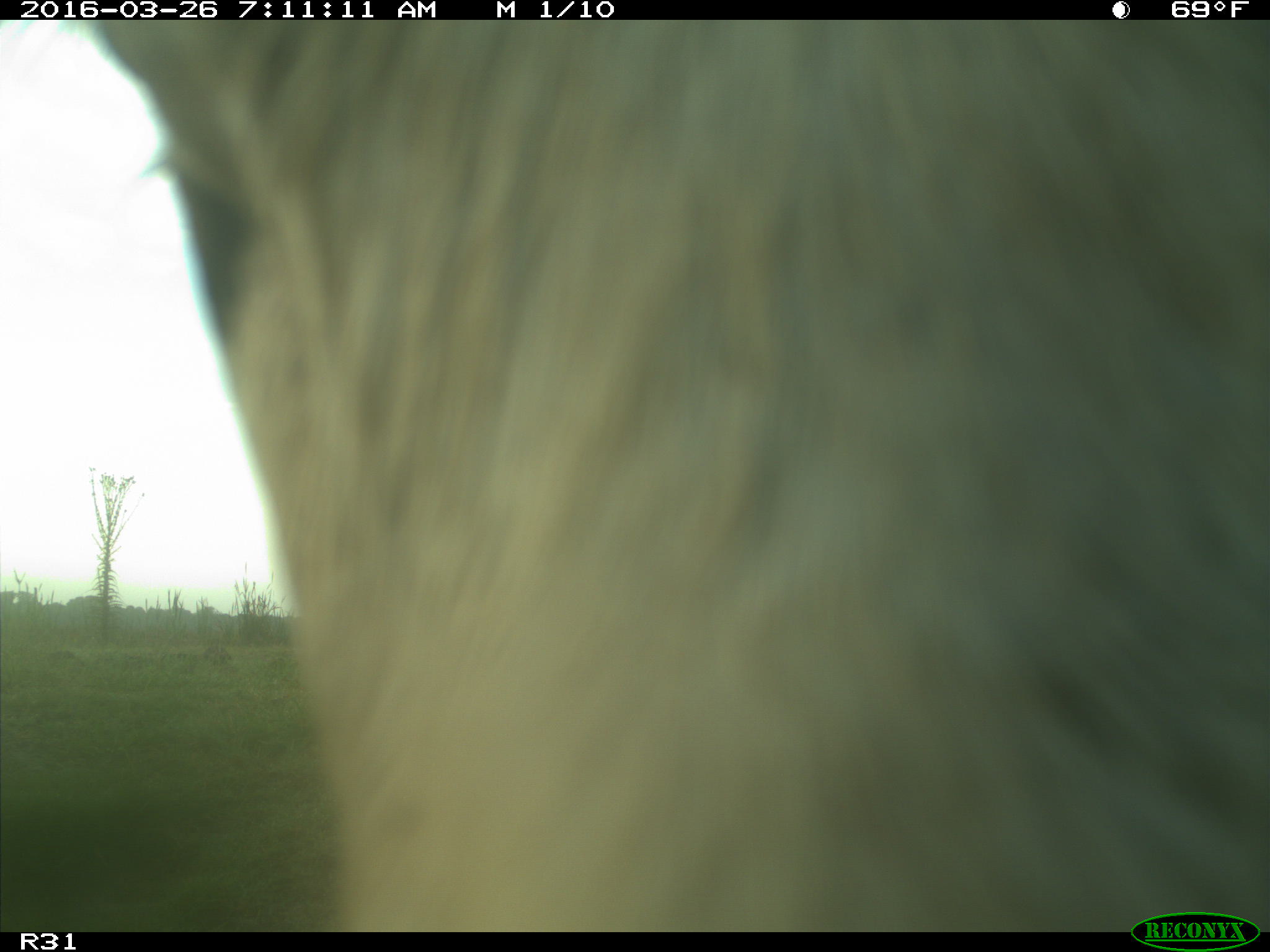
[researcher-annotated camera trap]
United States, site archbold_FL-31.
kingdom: Animalia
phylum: Chordata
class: Mammalia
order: Artiodactyla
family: Bovidae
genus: Bos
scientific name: Bos taurus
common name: domestic cow